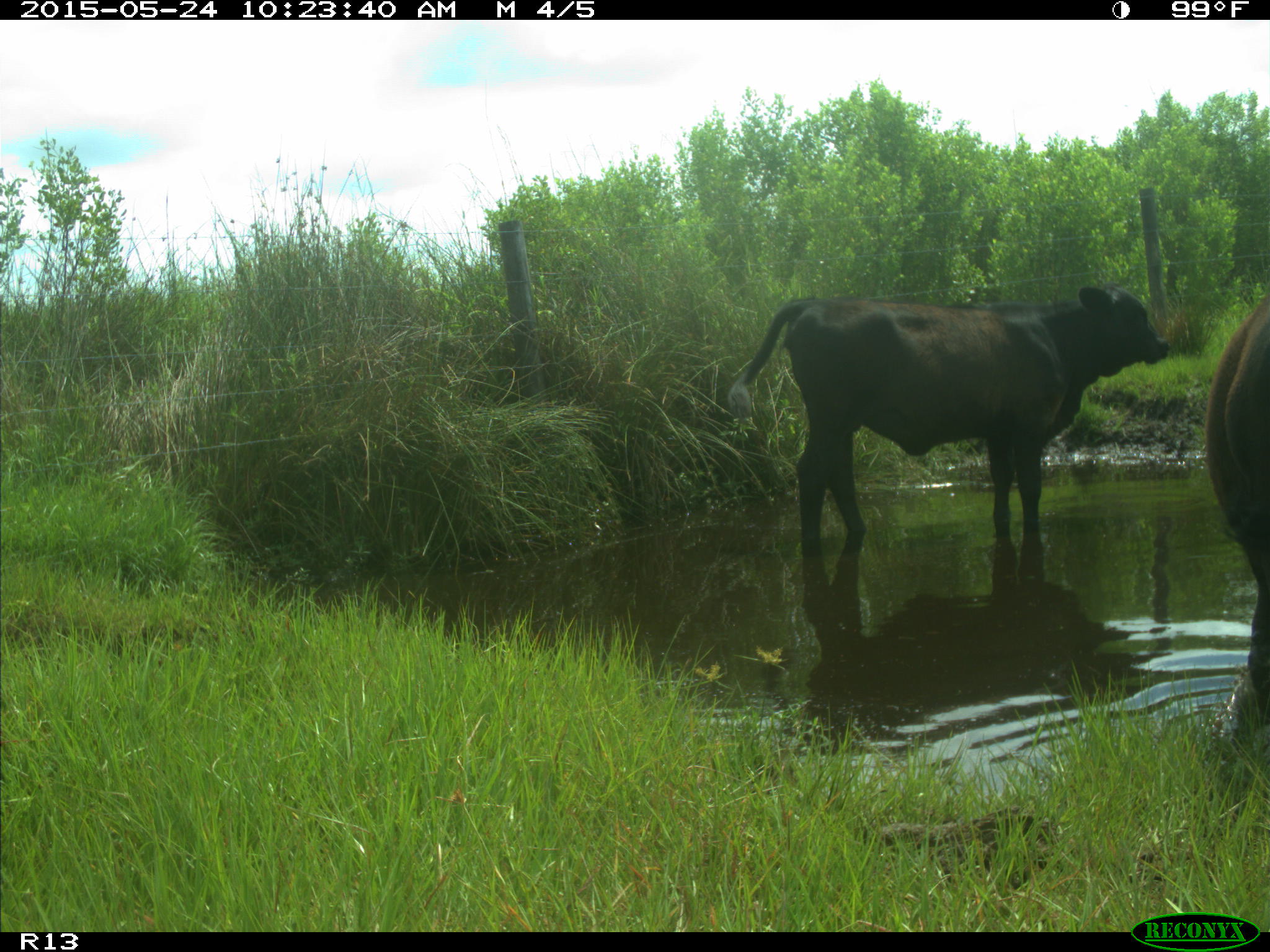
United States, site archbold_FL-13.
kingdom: Animalia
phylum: Chordata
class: Mammalia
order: Artiodactyla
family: Bovidae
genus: Bos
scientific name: Bos taurus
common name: domestic cow